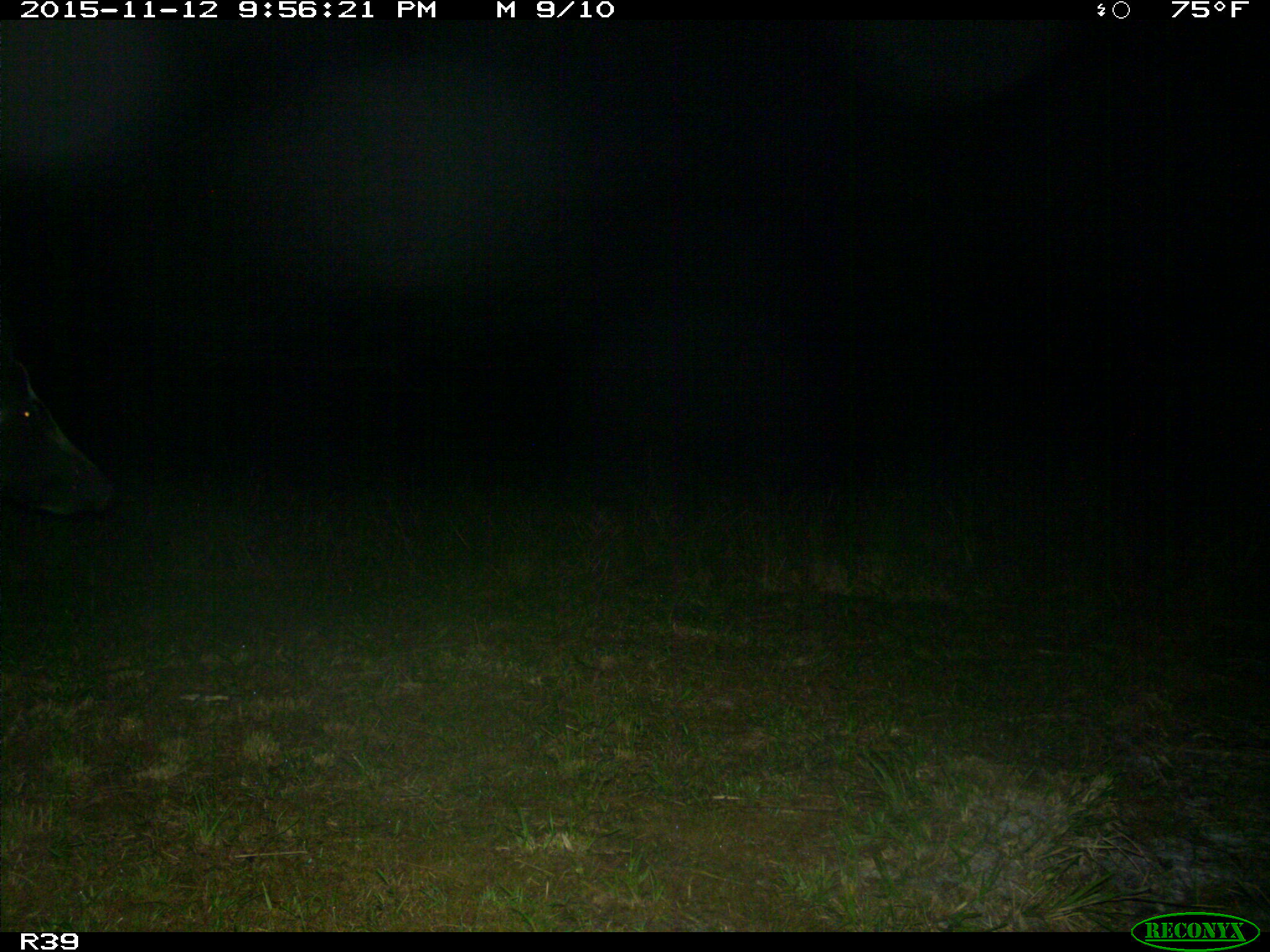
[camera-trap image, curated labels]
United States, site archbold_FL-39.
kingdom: Animalia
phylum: Chordata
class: Mammalia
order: Artiodactyla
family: Suidae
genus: Sus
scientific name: Sus scrofa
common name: wild boar